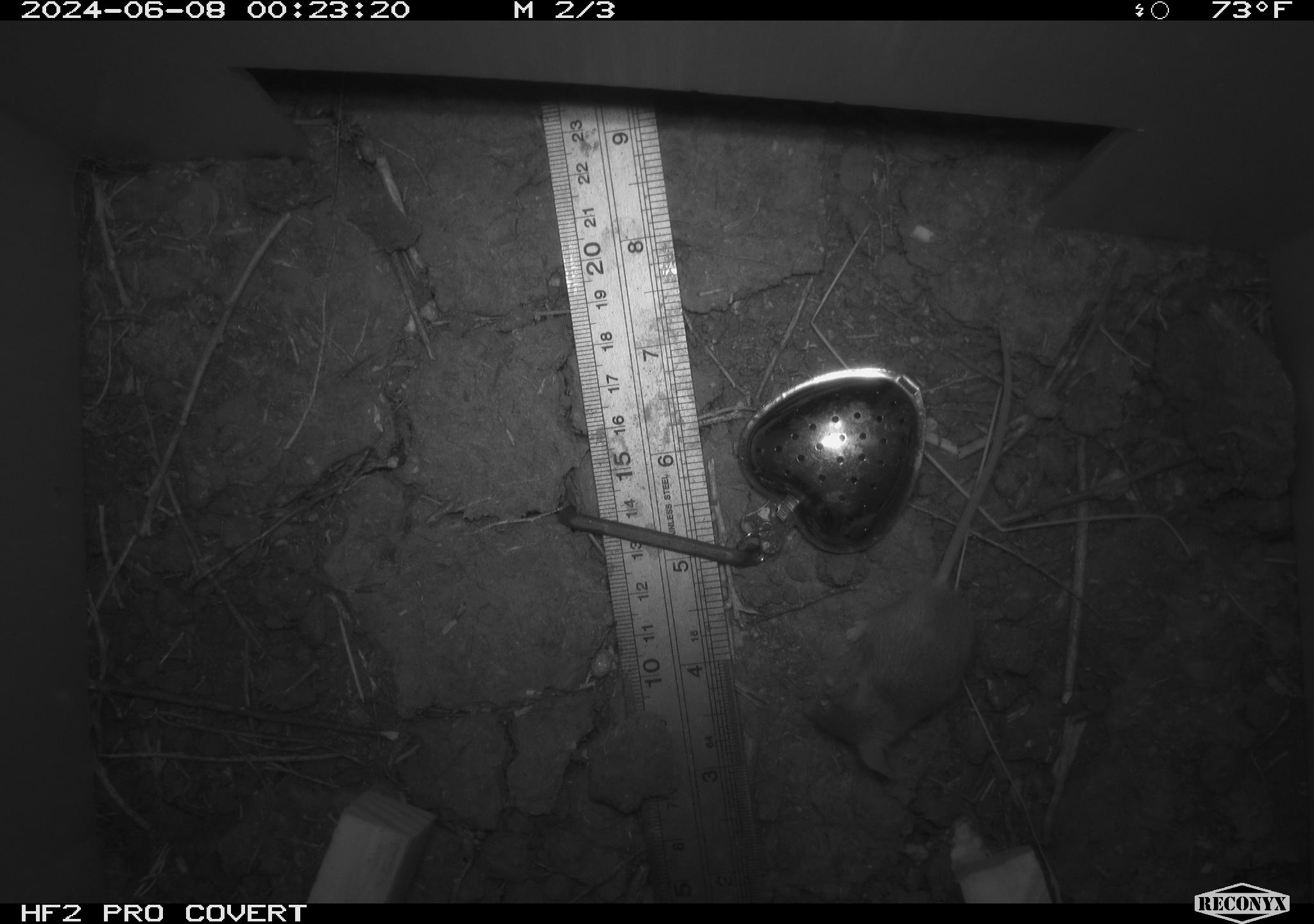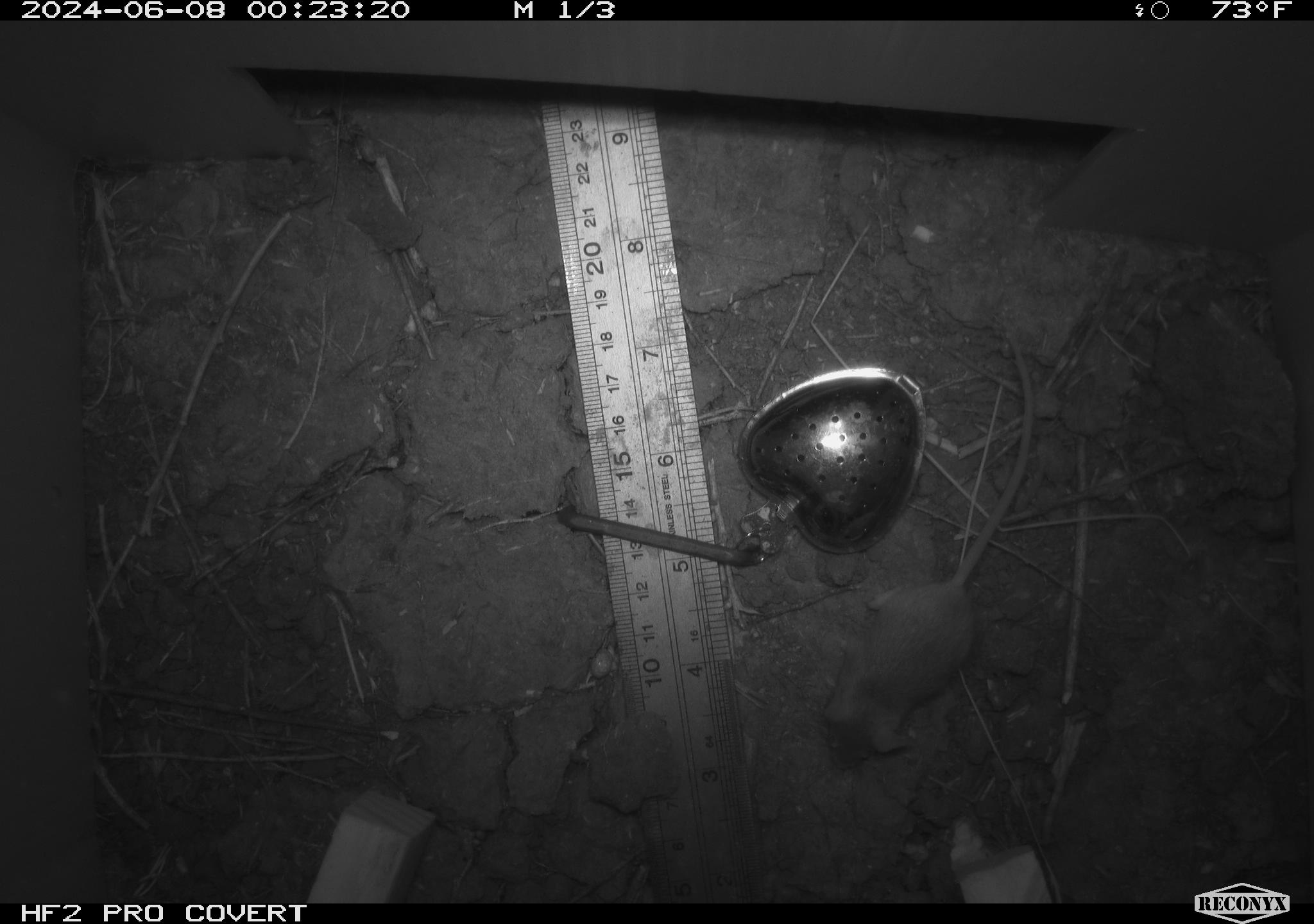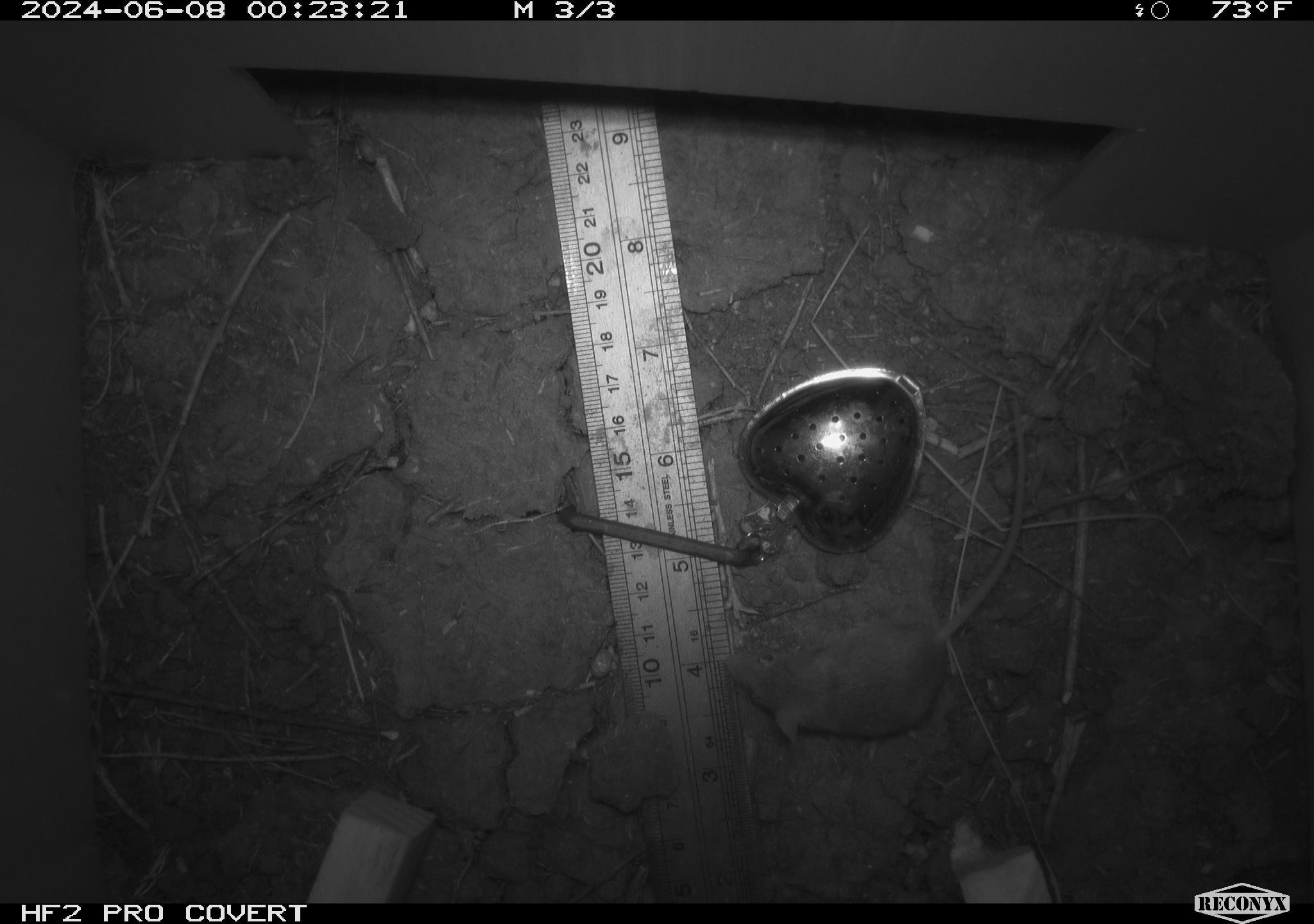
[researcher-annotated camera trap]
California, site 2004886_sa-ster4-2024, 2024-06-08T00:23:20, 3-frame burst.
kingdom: Animalia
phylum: Chordata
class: Mammalia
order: Rodentia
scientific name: Rodentia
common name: mouse species